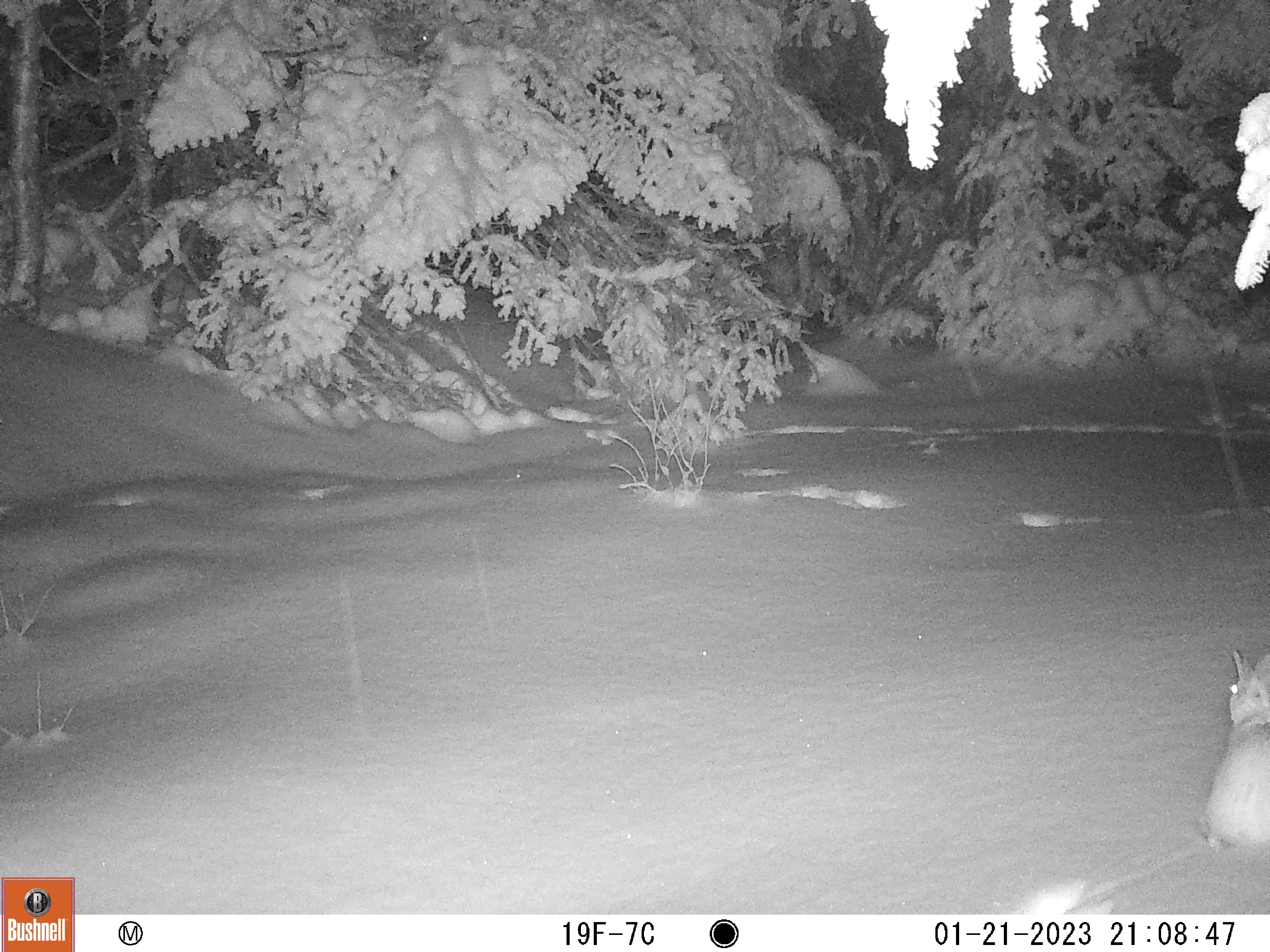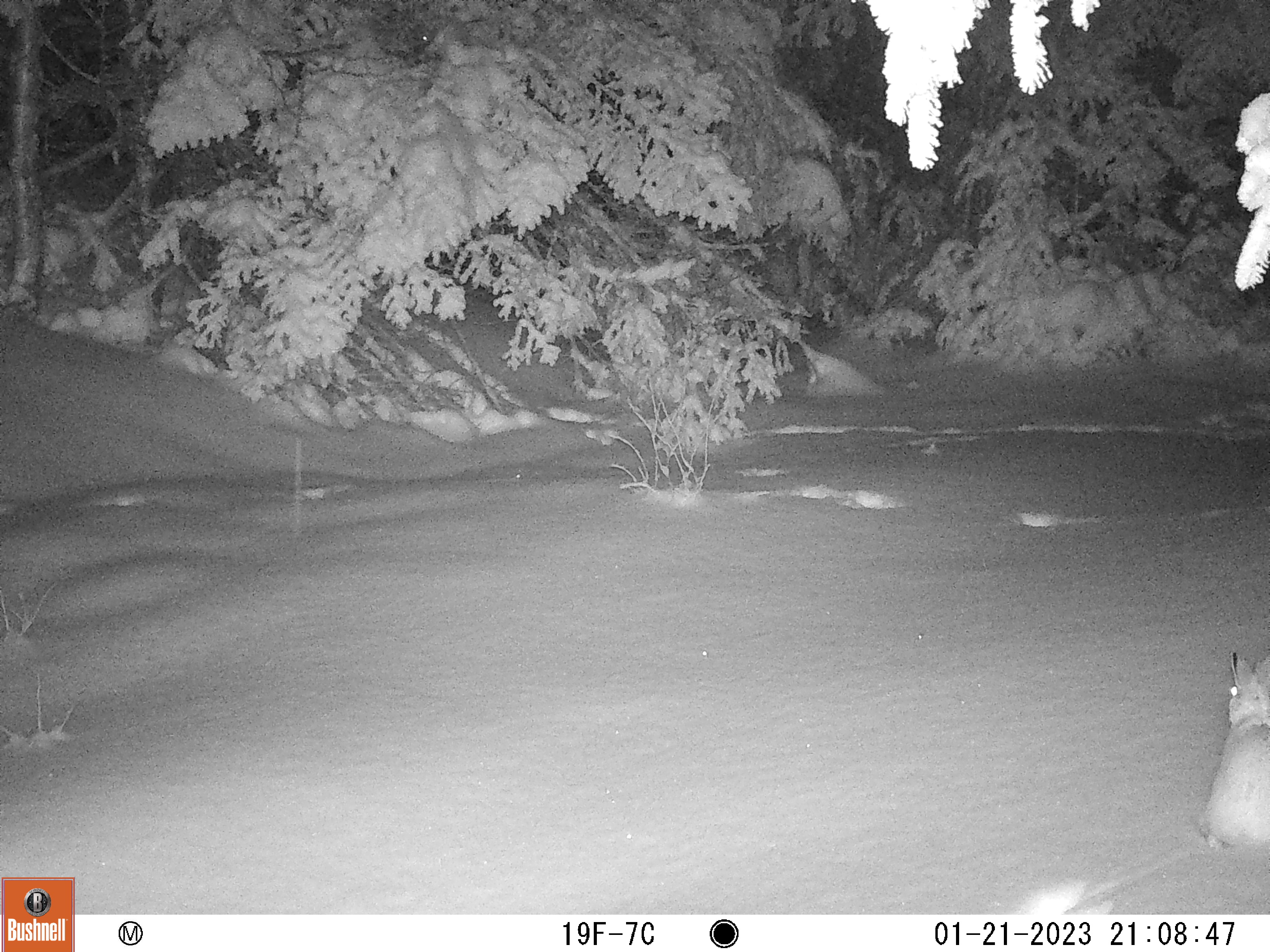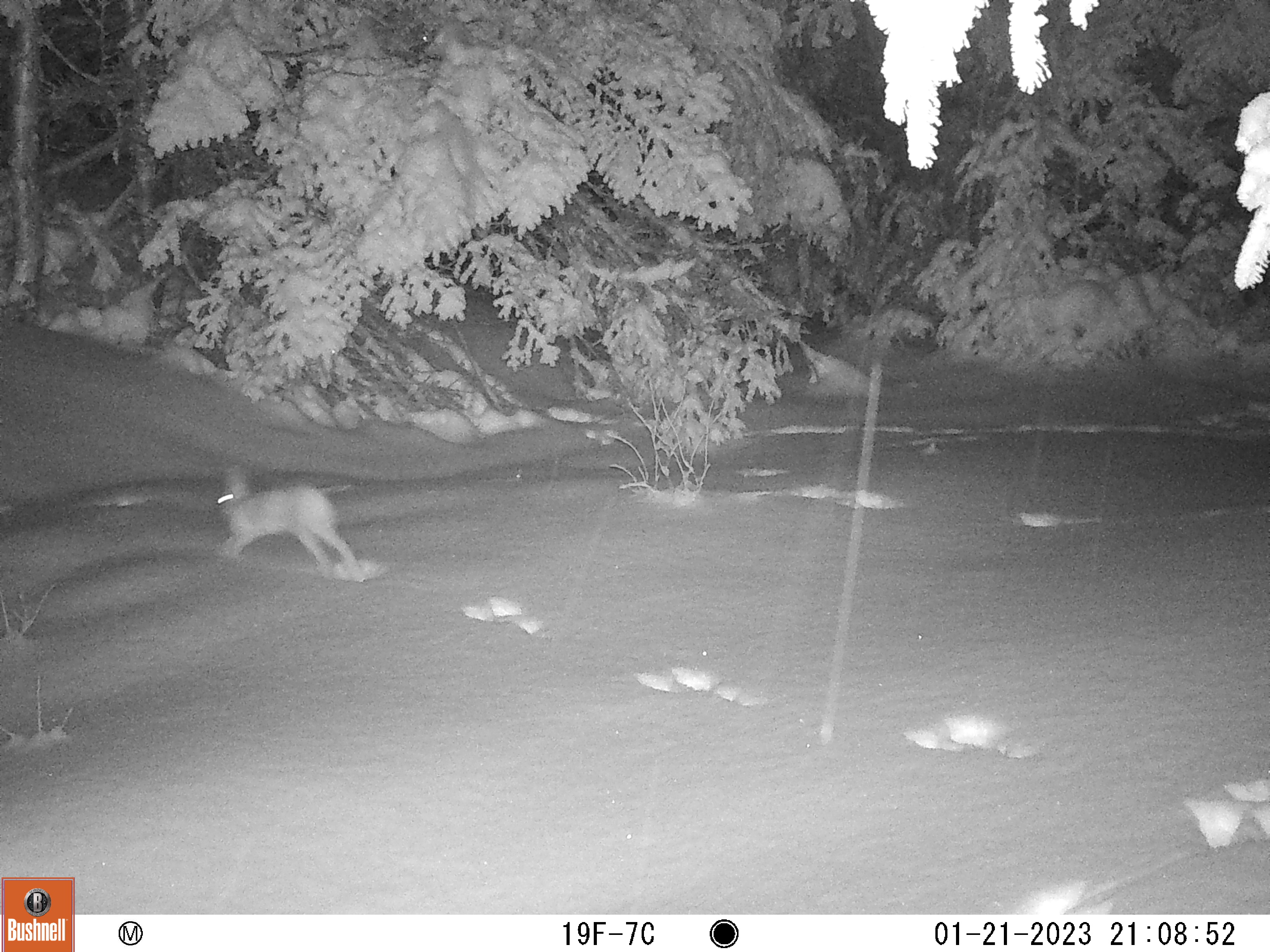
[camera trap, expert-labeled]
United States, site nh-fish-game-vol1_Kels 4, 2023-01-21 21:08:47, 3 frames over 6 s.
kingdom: Animalia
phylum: Chordata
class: Mammalia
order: Lagomorpha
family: Leporidae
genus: Lepus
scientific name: Lepus americanus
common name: snowshoe hare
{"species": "snowshoe hare (Lepus americanus)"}